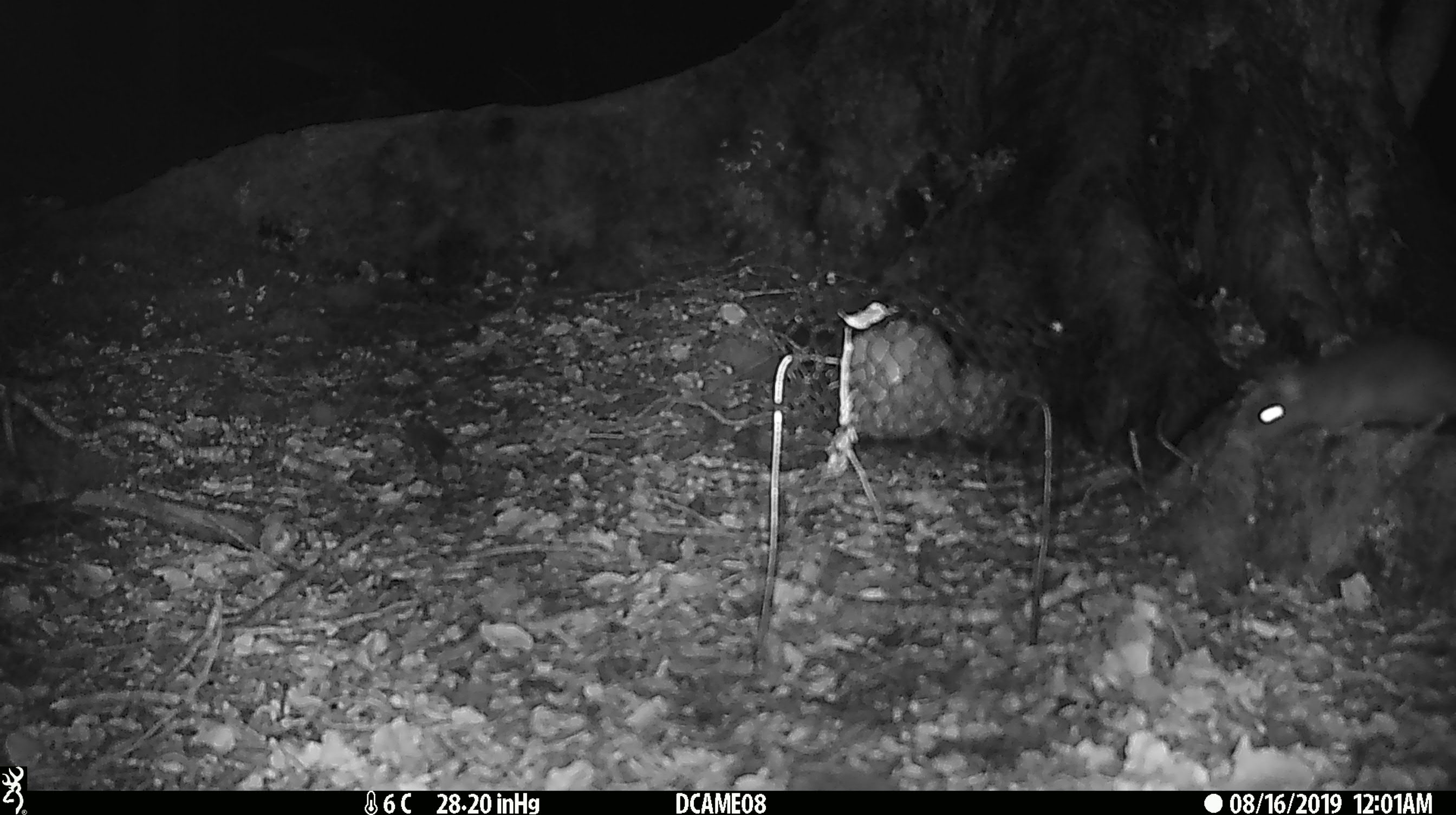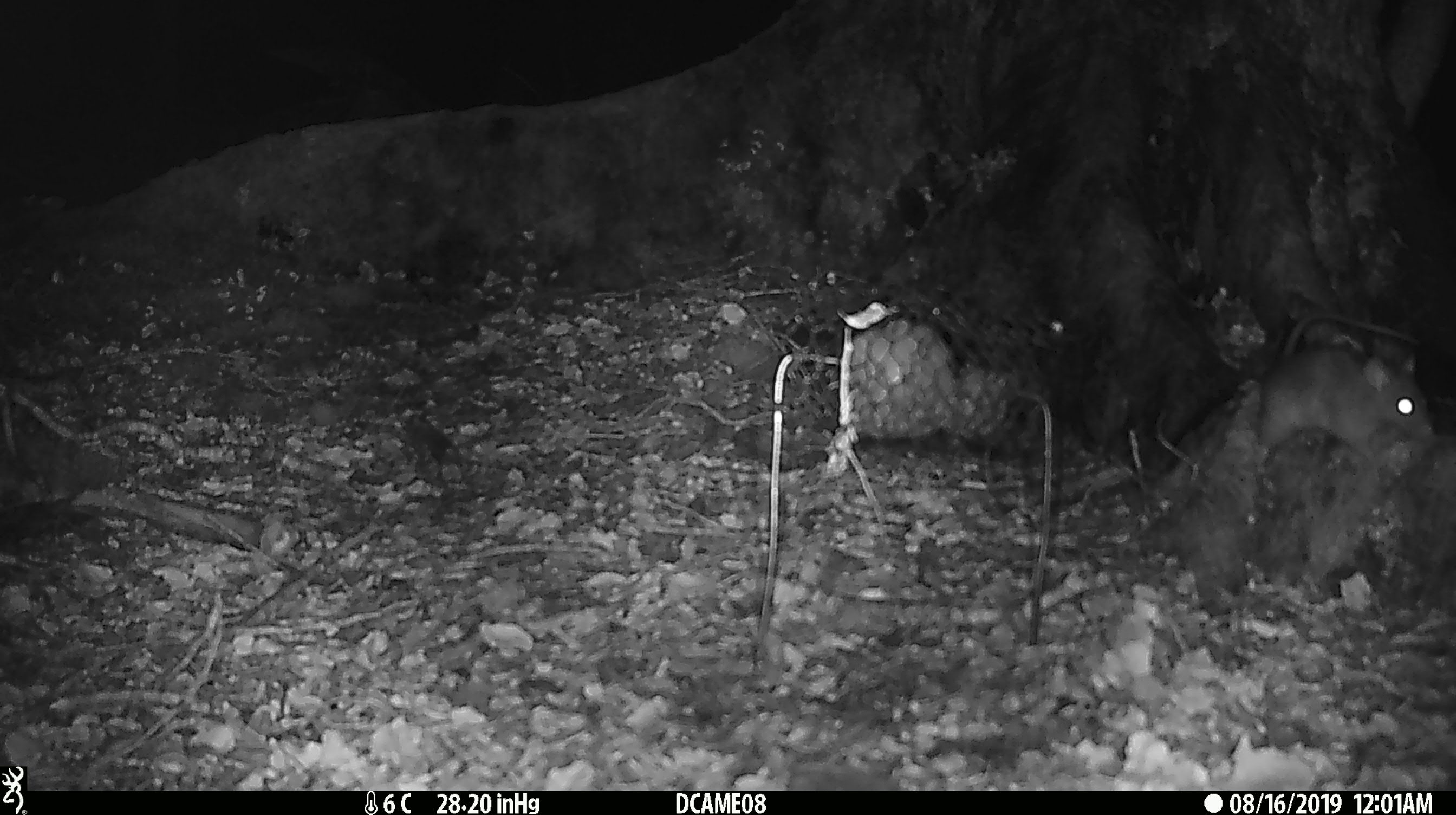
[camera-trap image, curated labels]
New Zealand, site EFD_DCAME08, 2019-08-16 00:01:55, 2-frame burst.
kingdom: Animalia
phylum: Chordata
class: Mammalia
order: Rodentia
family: Muridae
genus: Rattus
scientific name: Rattus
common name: rat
Rat (Rattus).